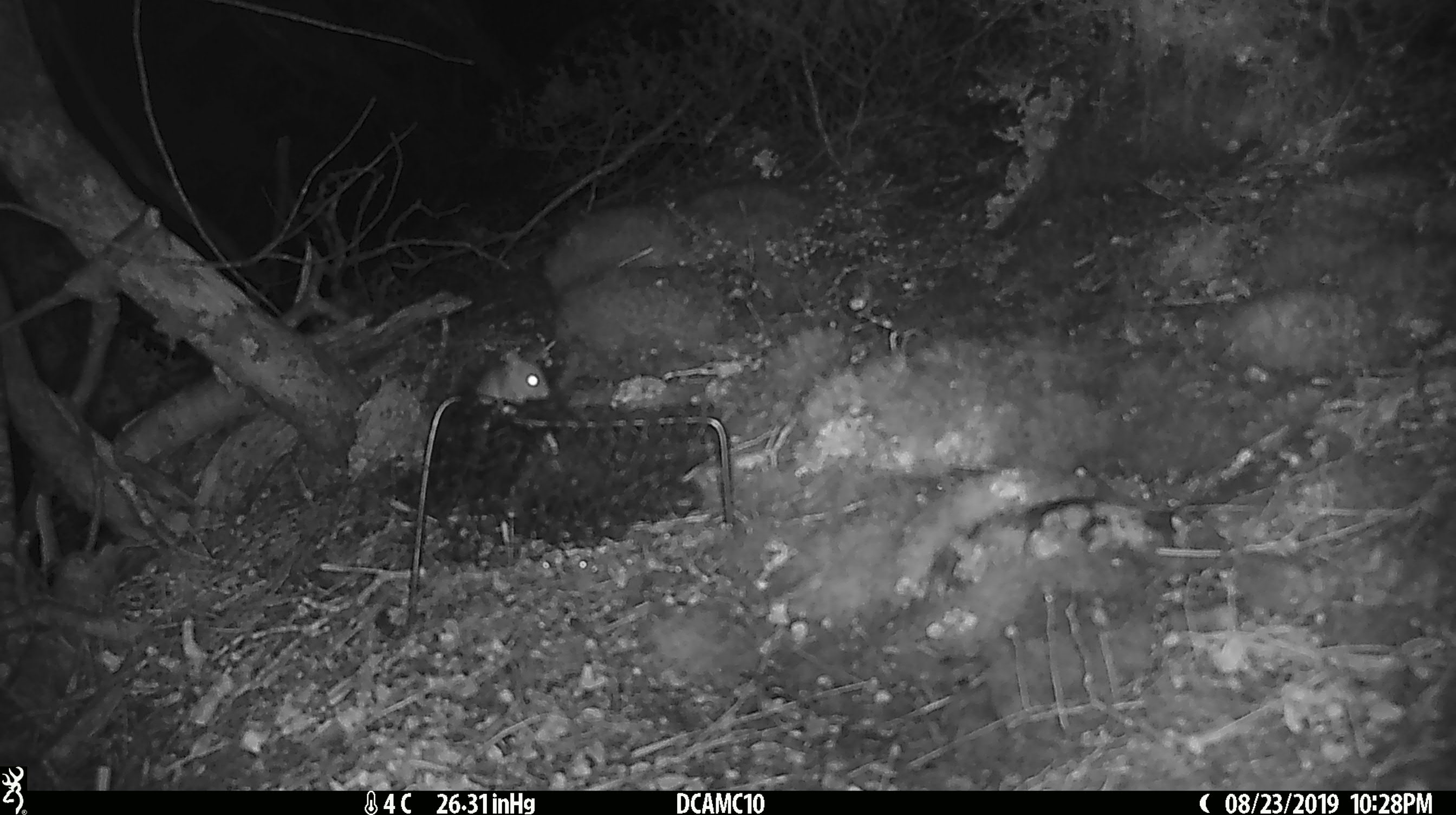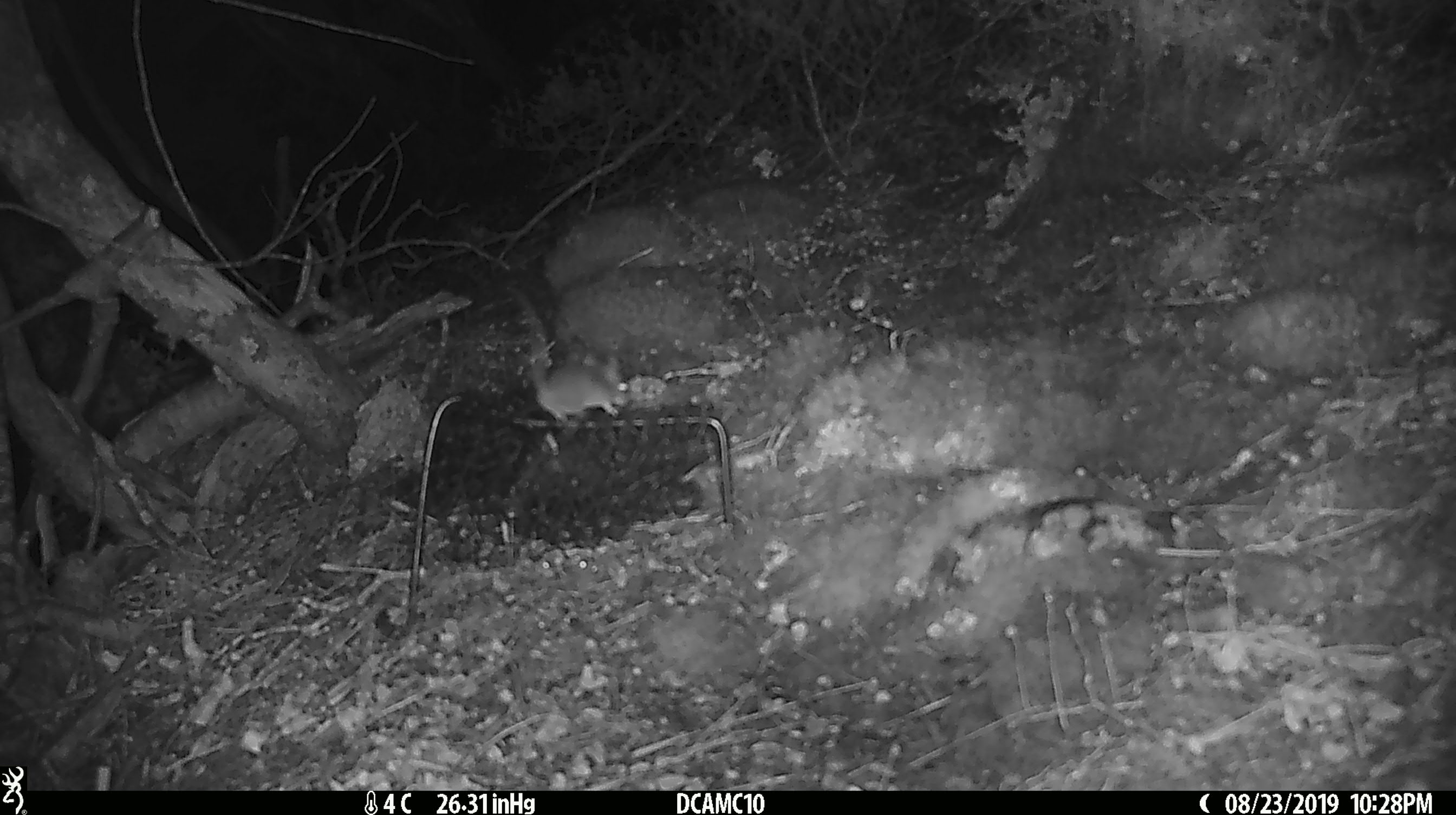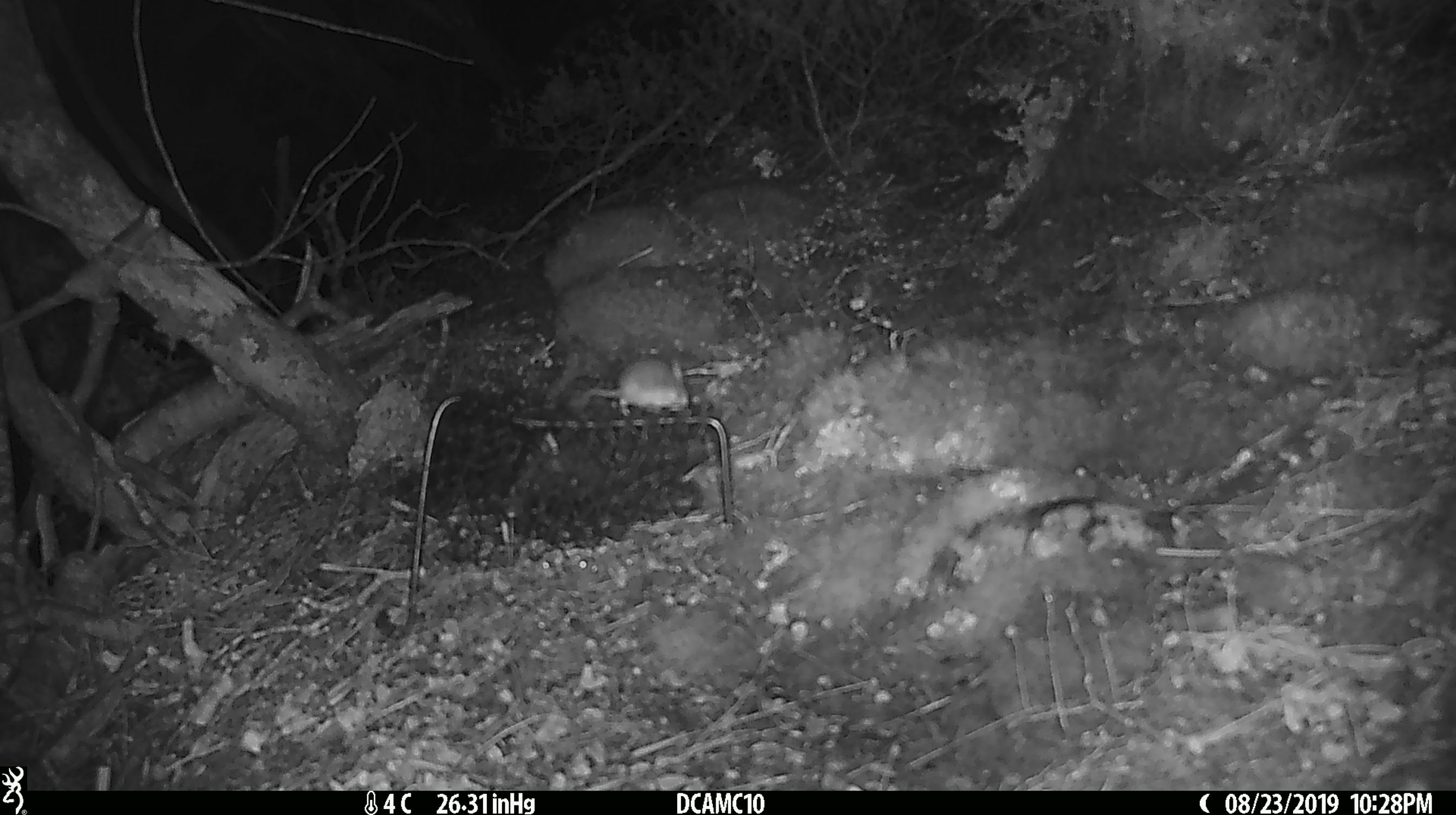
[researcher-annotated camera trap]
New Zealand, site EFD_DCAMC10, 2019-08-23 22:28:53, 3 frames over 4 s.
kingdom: Animalia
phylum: Chordata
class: Mammalia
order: Rodentia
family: Muridae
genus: Mus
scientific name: Mus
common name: mouse